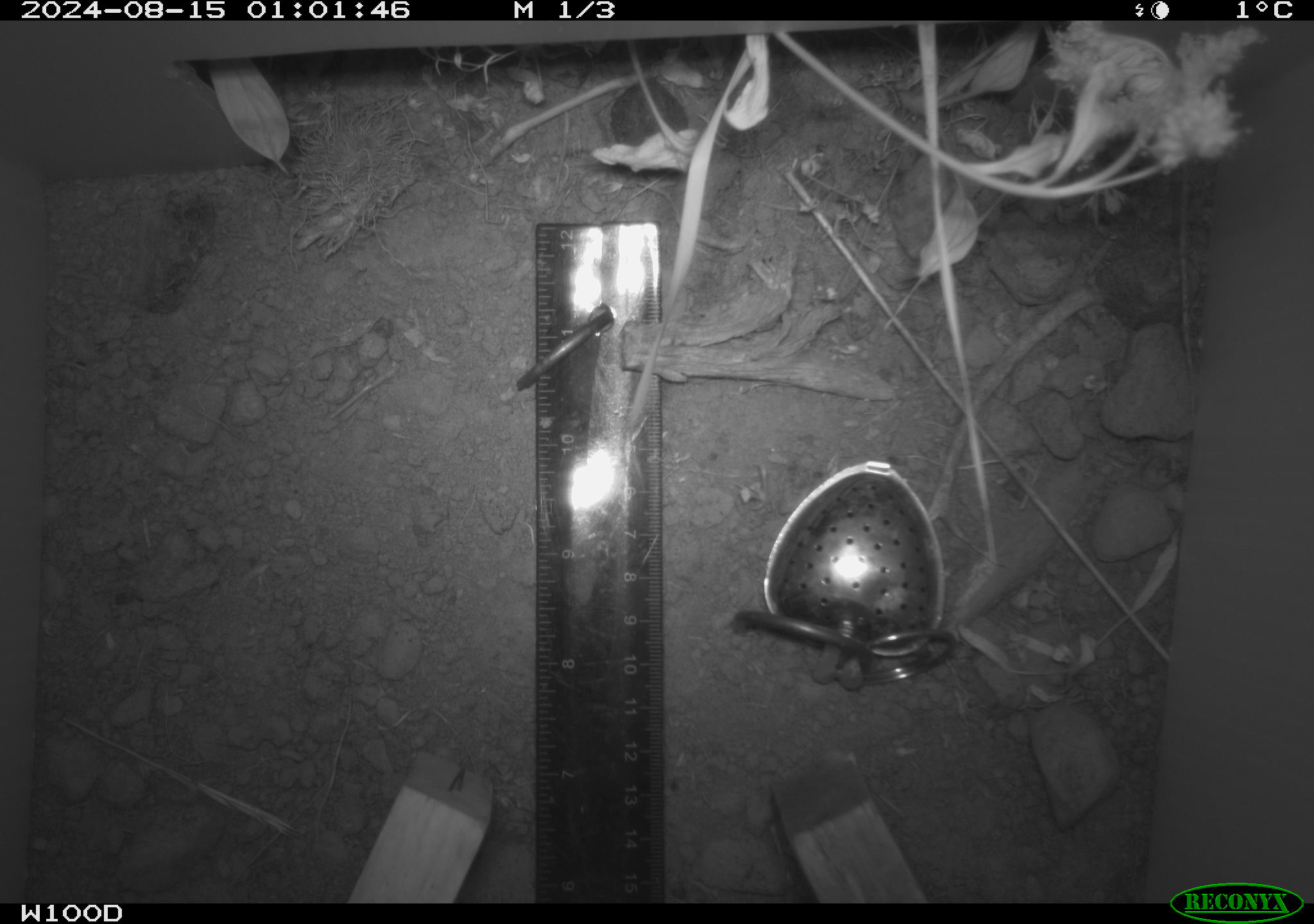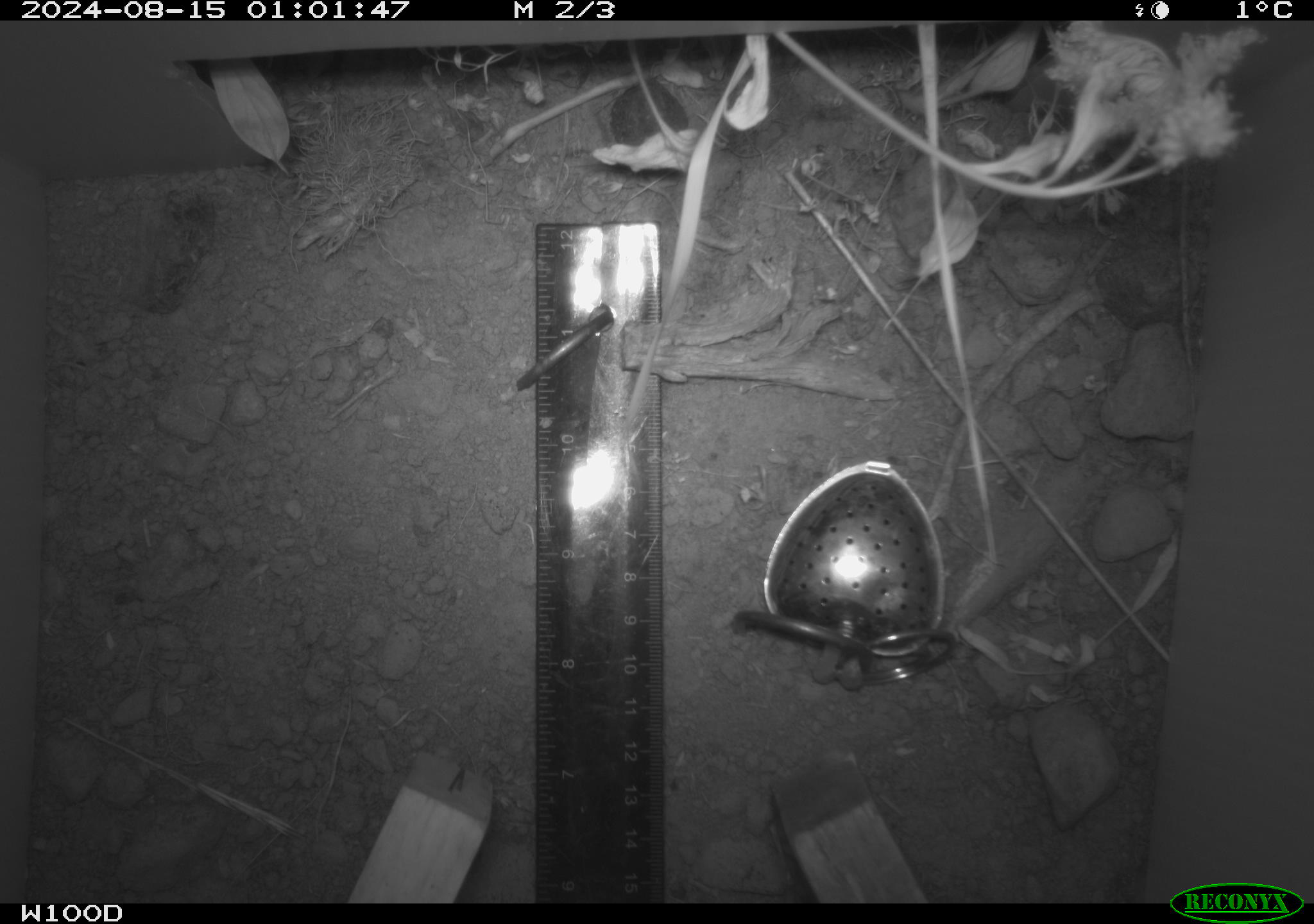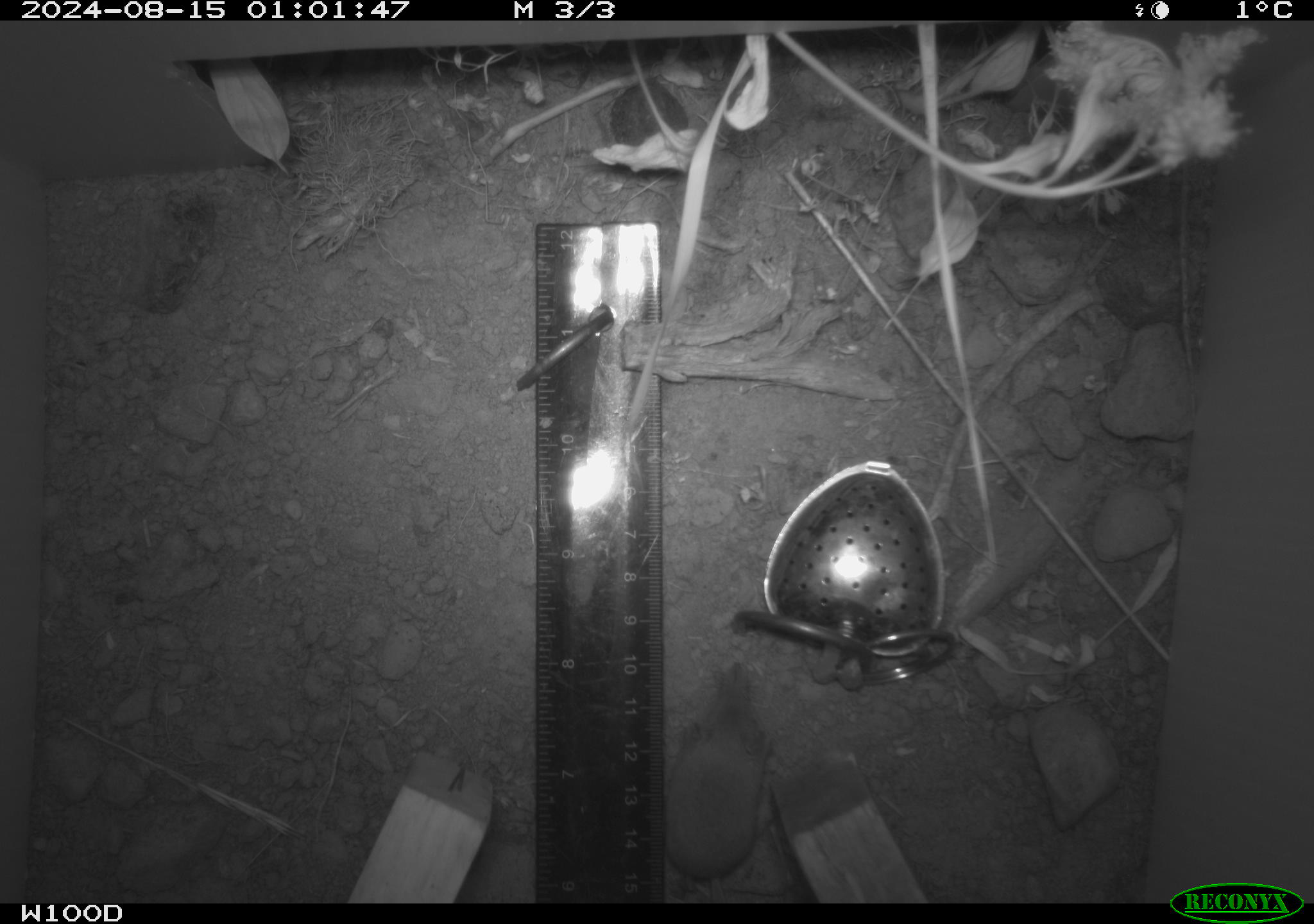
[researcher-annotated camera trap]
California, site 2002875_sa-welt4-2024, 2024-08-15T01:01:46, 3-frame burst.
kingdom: Animalia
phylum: Chordata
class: Mammalia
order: Eulipotyphla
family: Soricidae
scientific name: Soricidae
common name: shrews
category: soricidae family